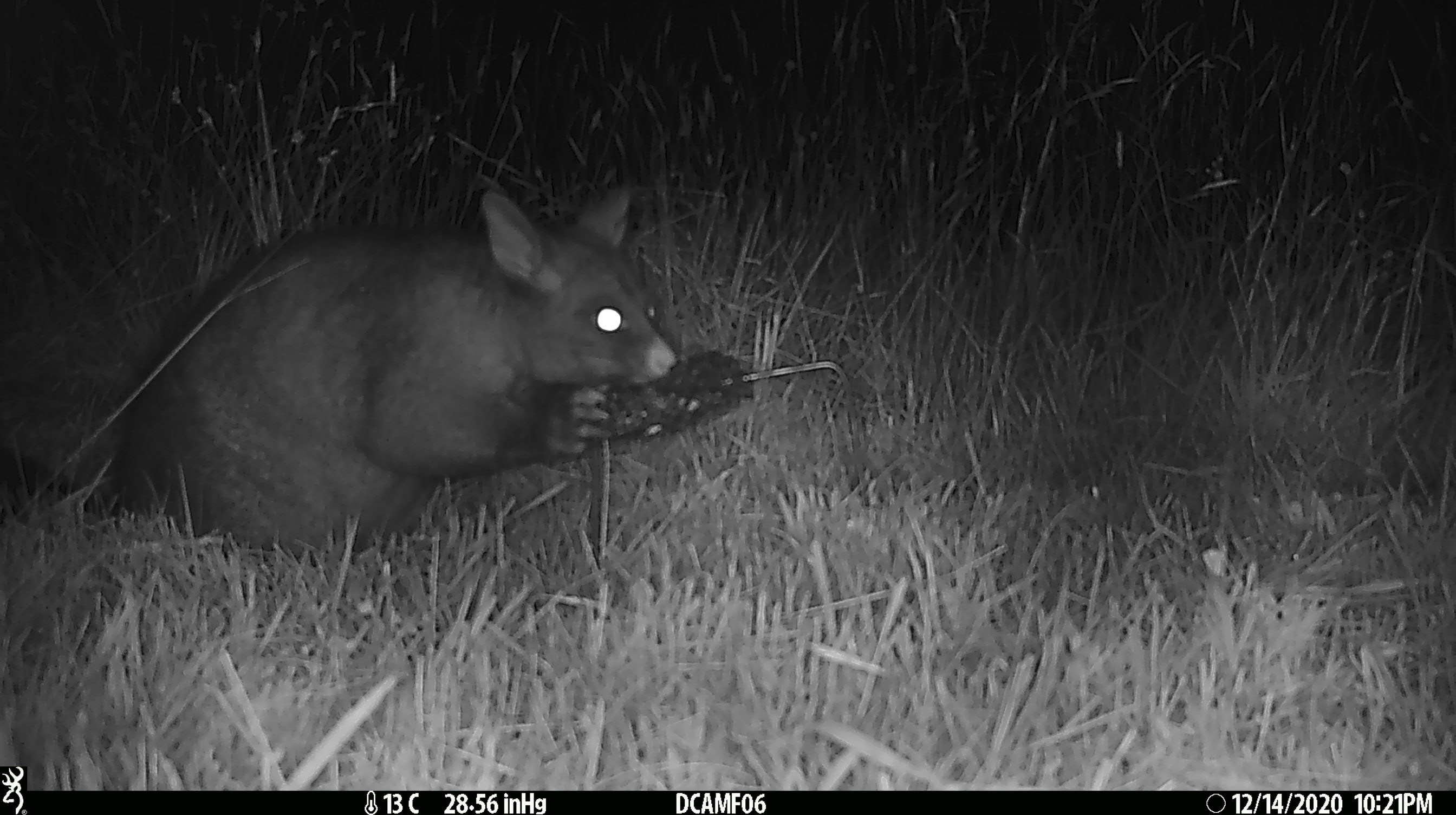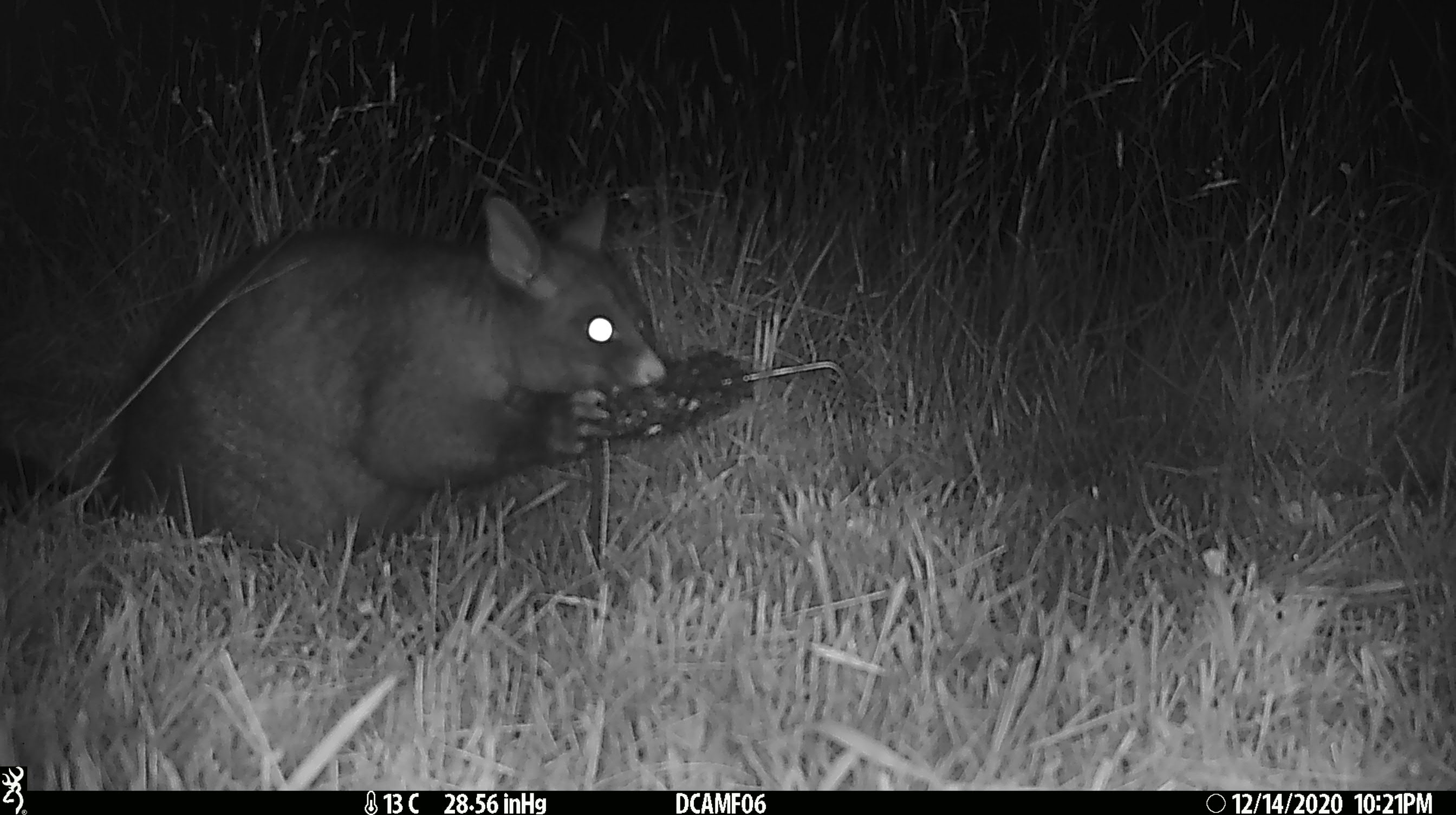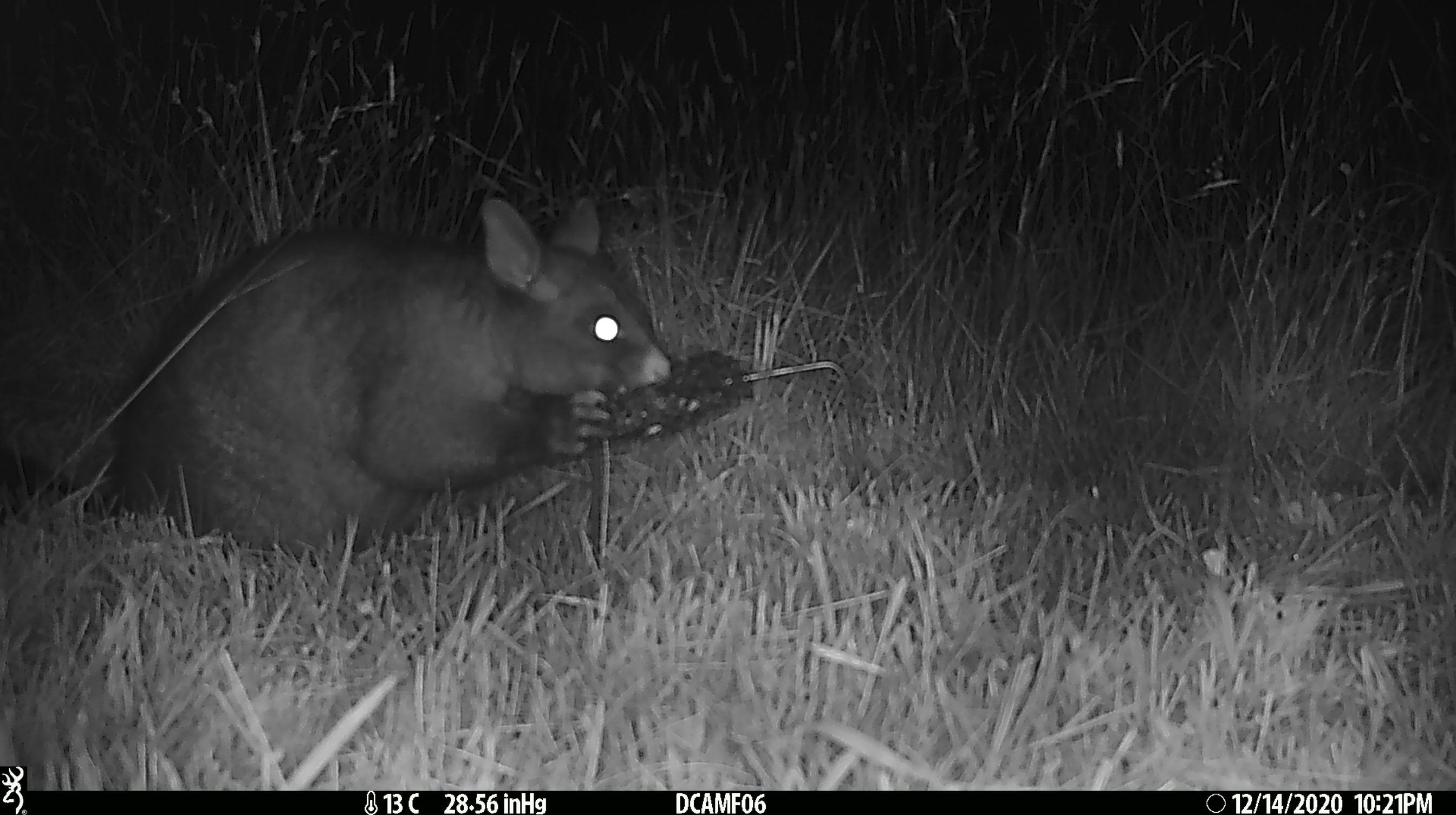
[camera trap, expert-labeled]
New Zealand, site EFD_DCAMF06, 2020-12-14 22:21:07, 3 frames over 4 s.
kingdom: Animalia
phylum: Chordata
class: Mammalia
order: Diprotodontia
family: Phalangeridae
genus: Trichosurus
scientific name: Trichosurus vulpecula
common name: common brushtail possum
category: possum